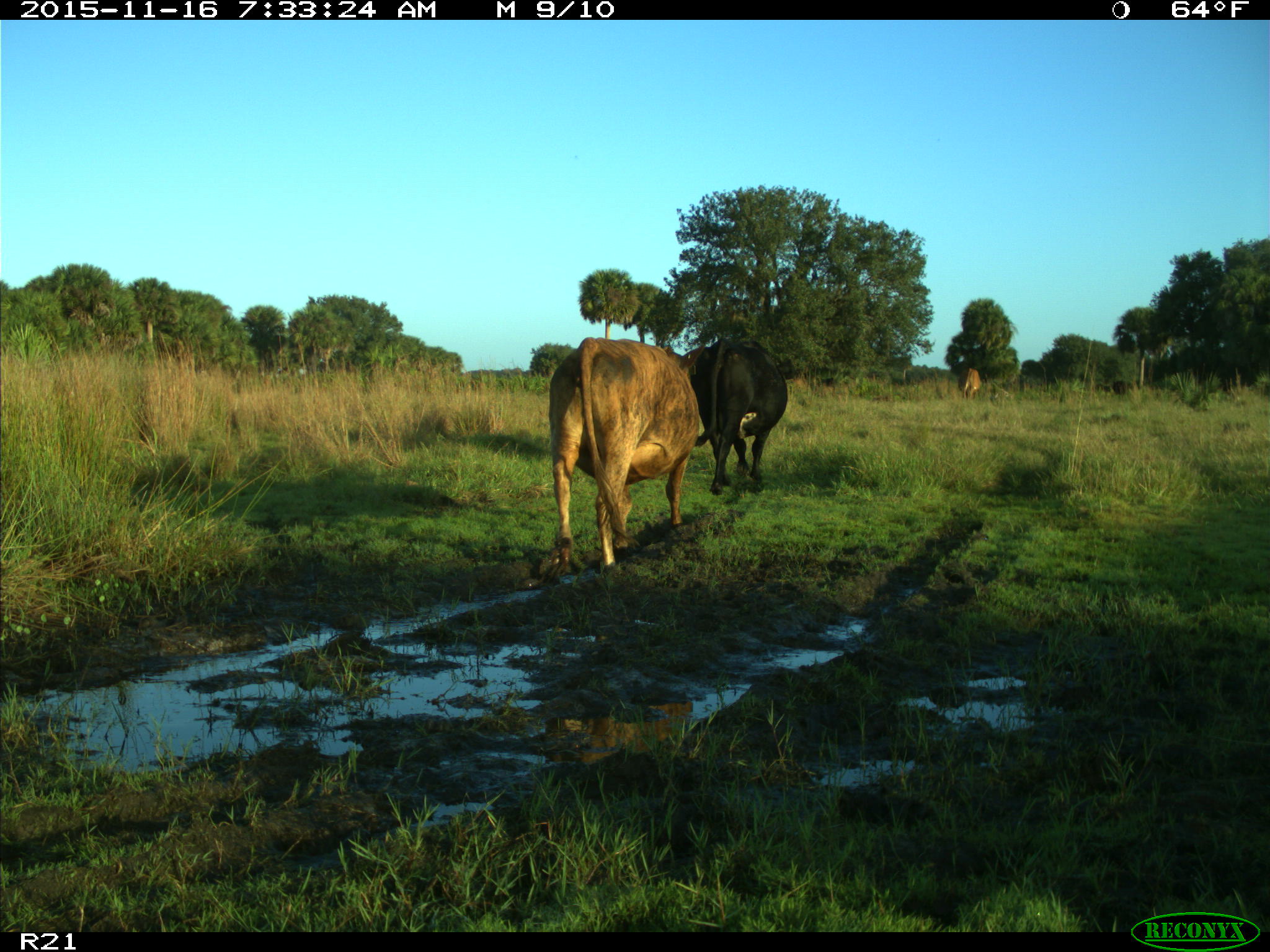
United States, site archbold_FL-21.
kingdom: Animalia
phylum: Chordata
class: Mammalia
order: Artiodactyla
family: Bovidae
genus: Bos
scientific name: Bos taurus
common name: domestic cow